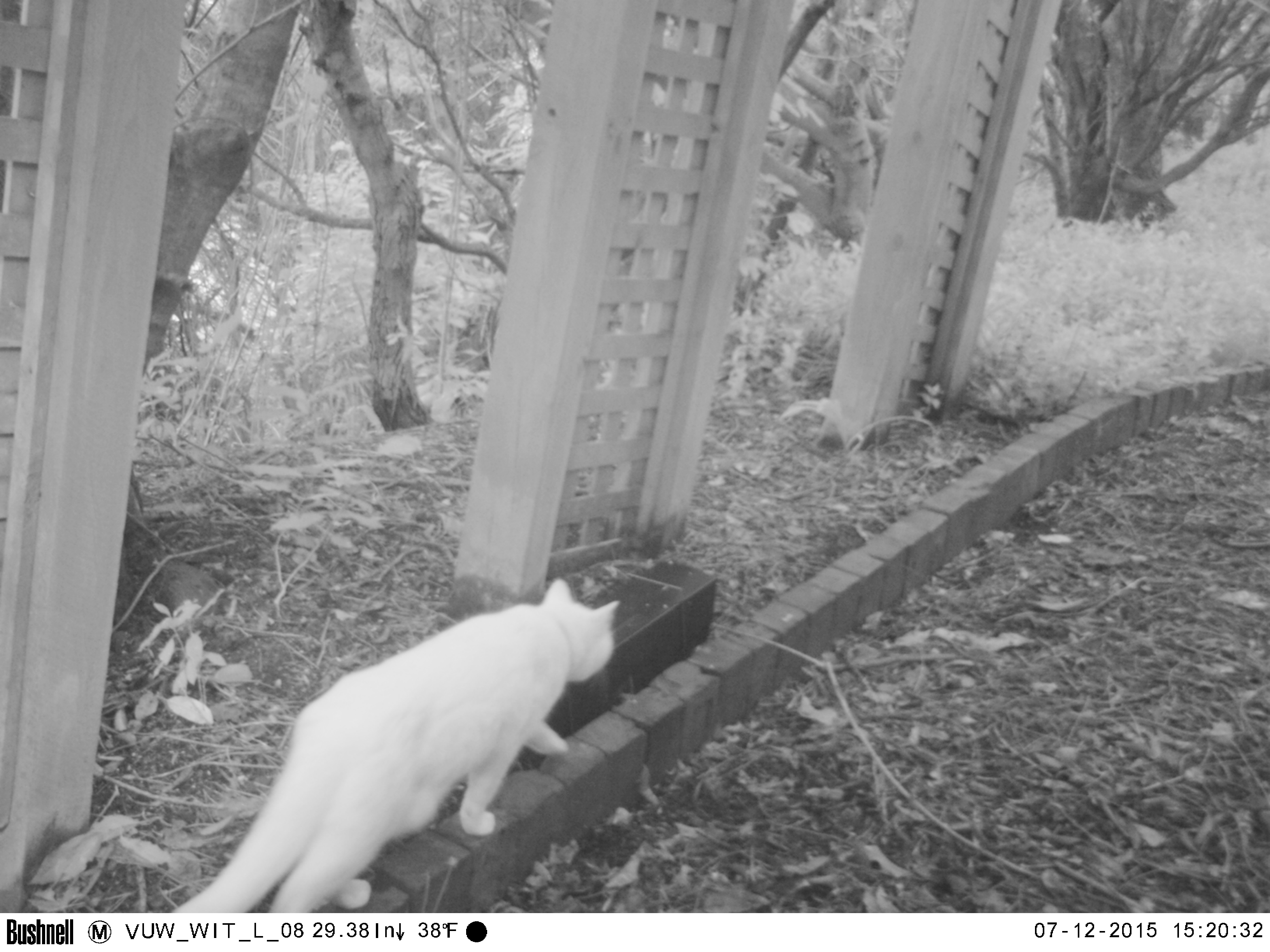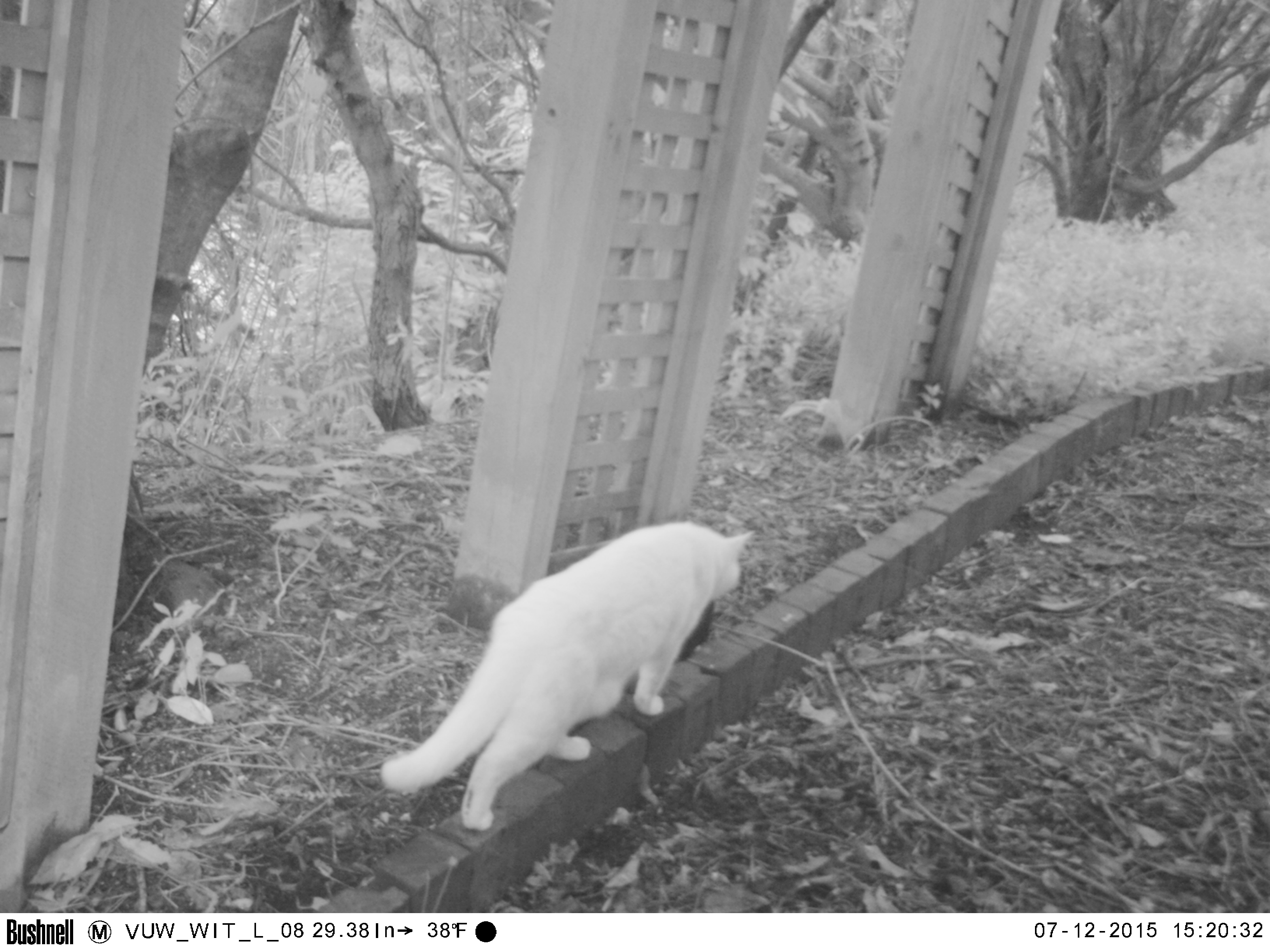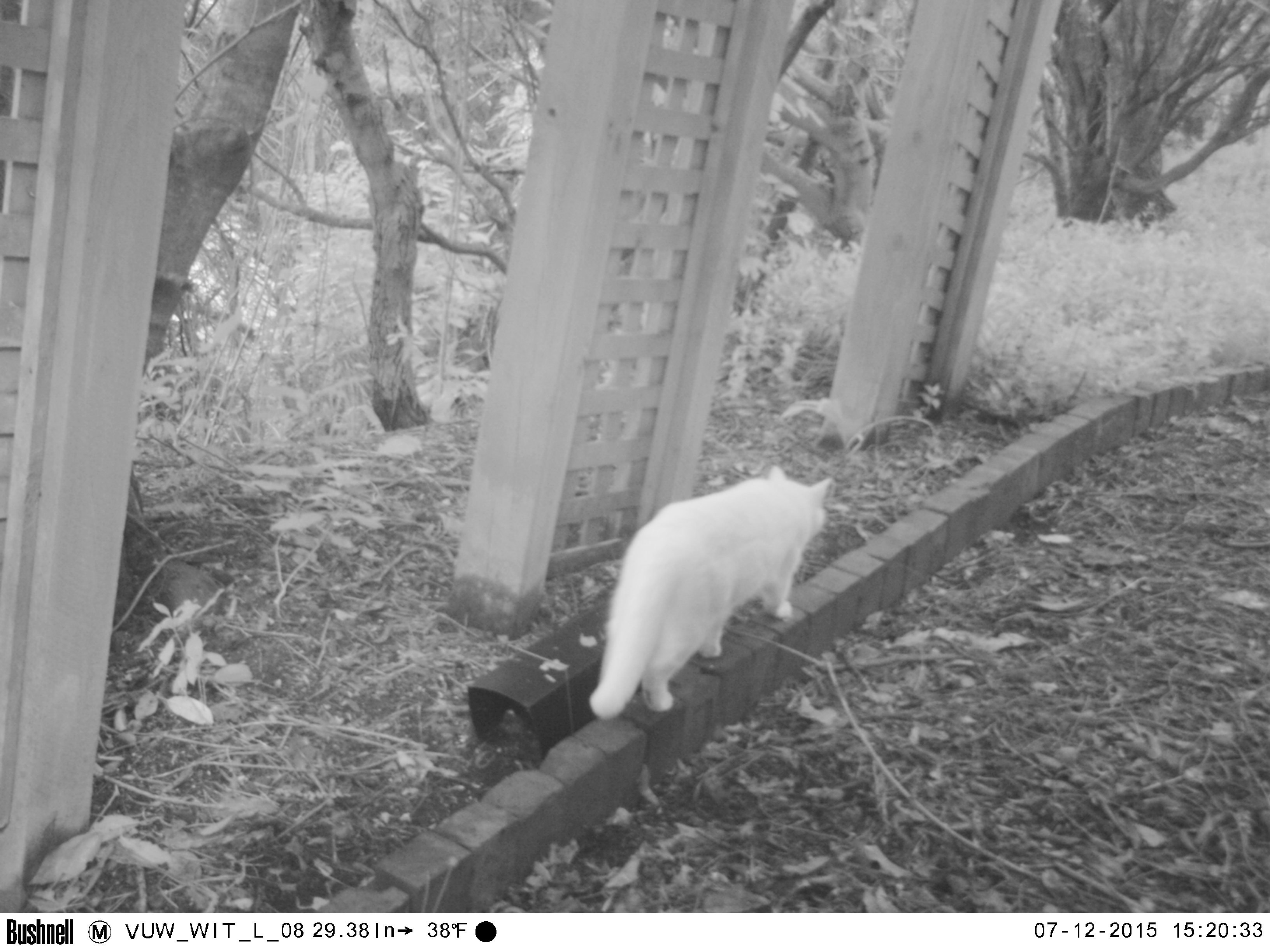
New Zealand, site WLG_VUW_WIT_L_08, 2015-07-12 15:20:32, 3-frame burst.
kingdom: Animalia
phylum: Chordata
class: Mammalia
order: Carnivora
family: Felidae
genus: Felis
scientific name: Felis catus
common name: domestic cat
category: cat